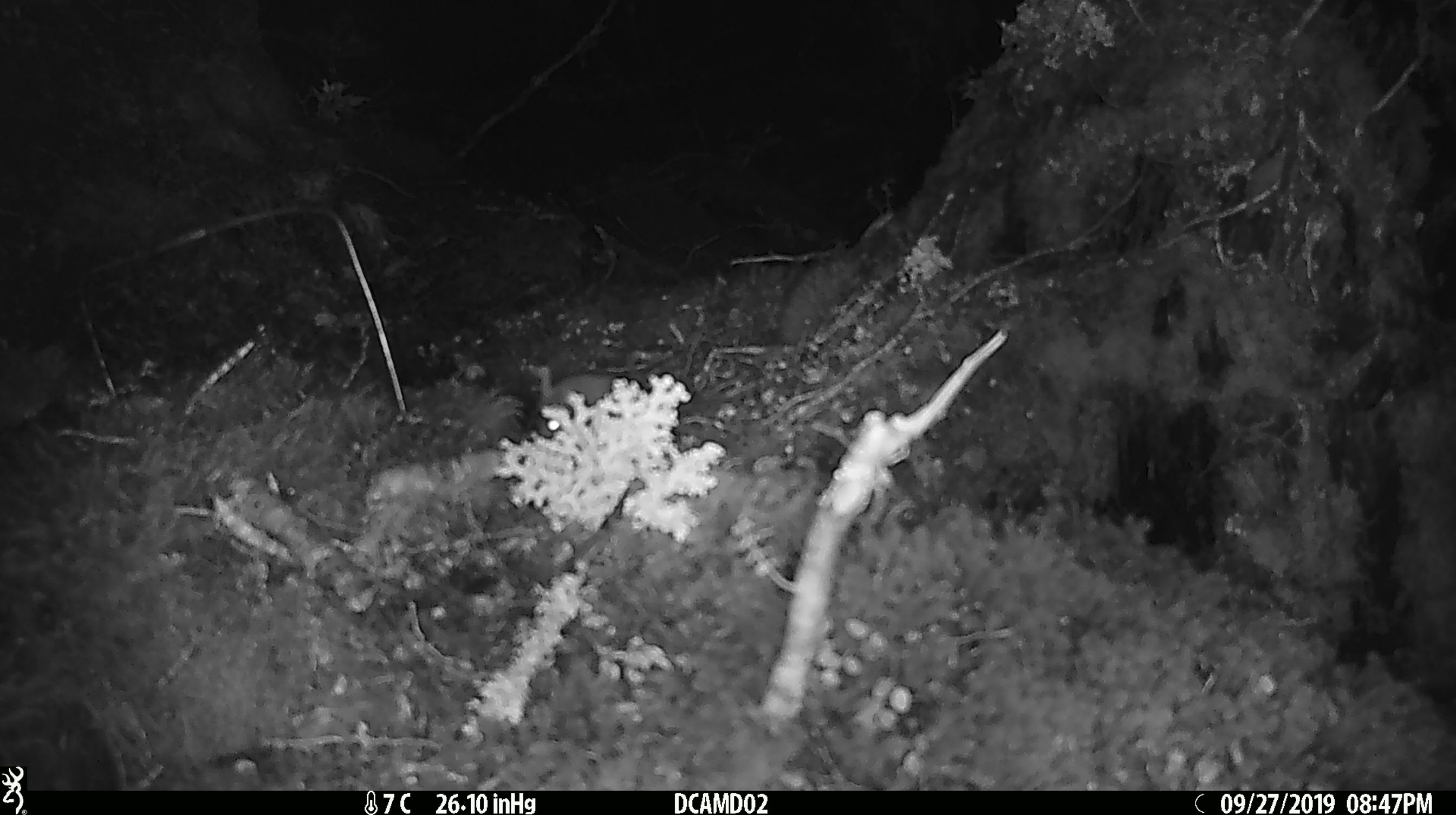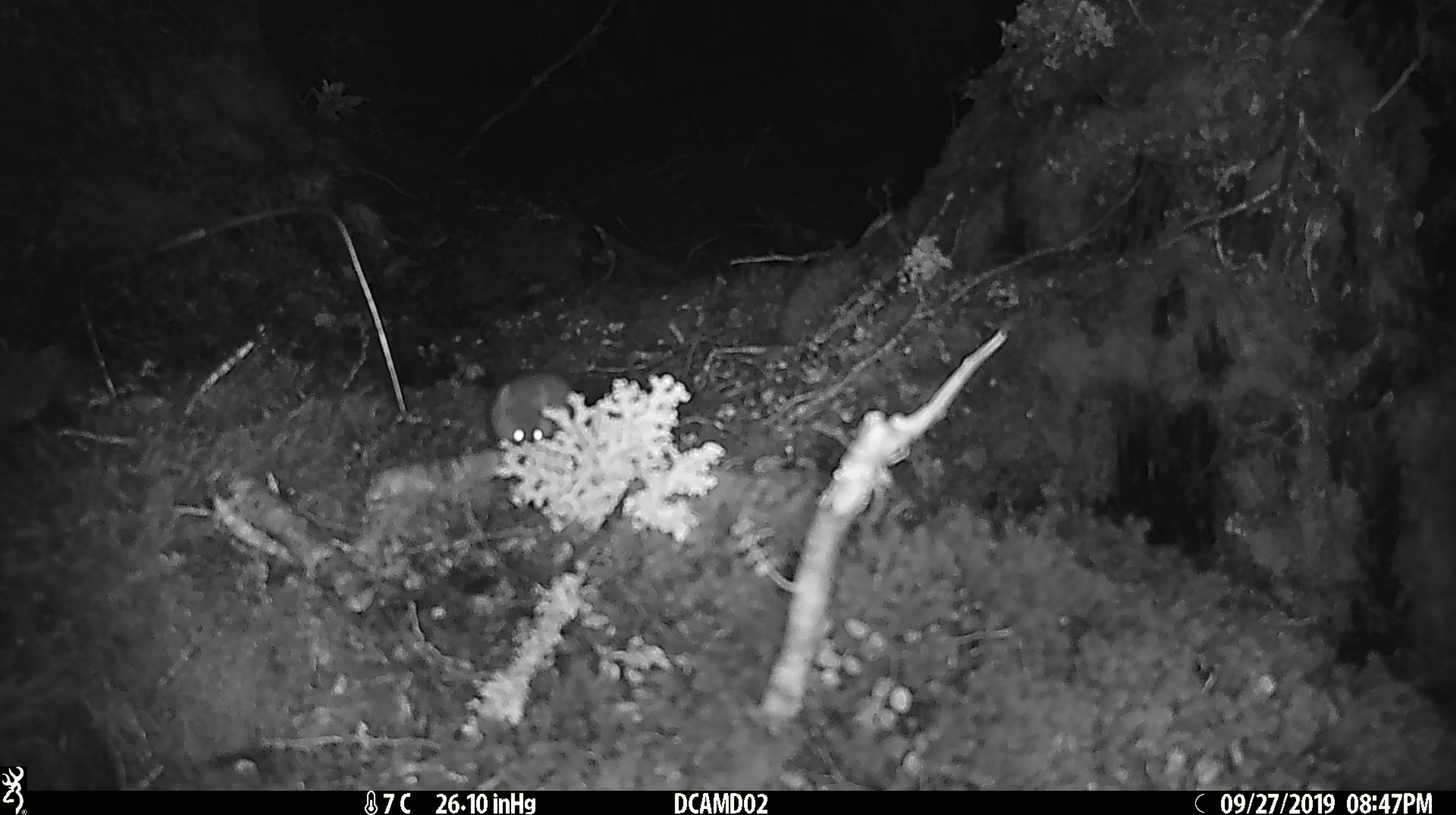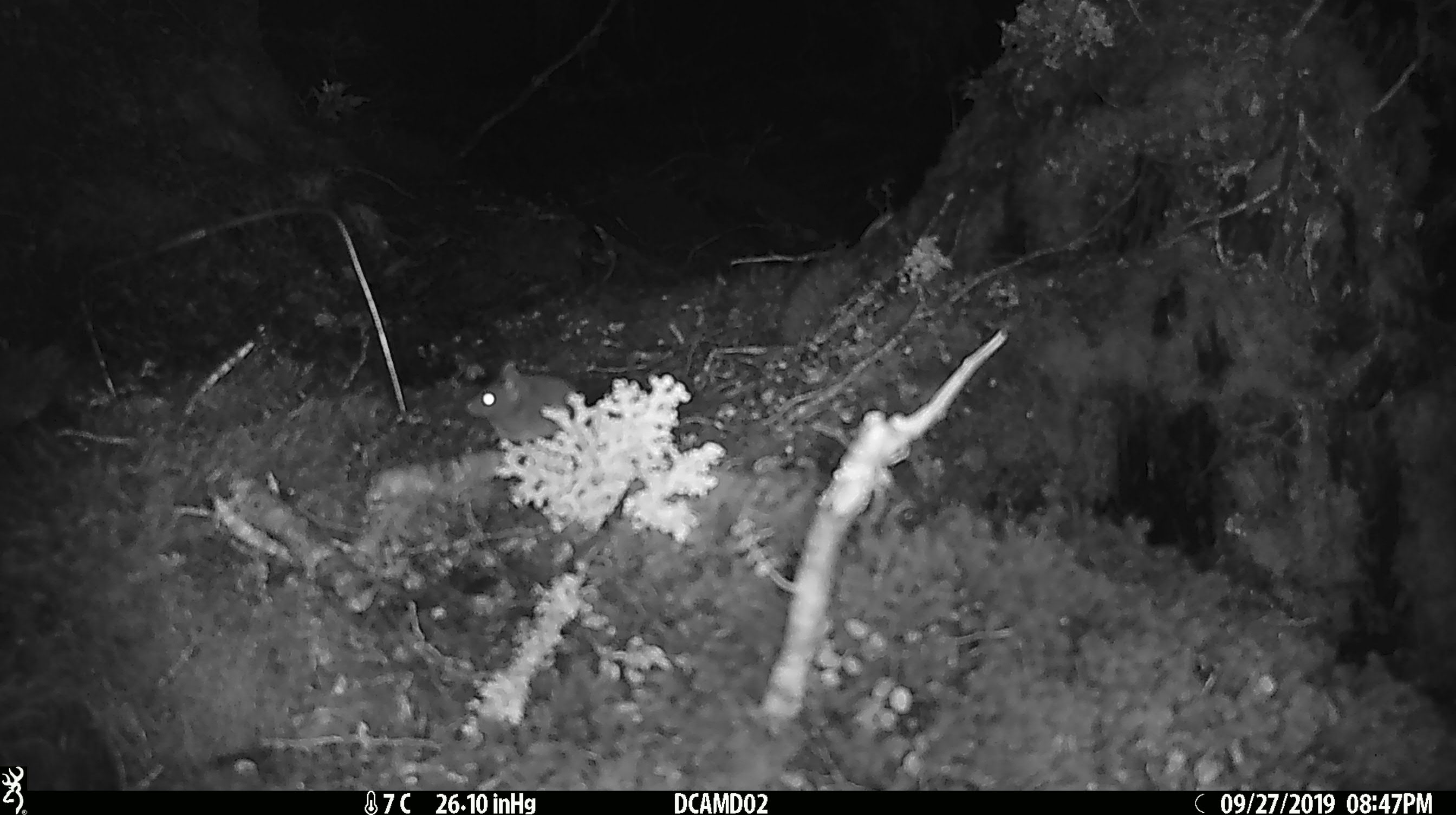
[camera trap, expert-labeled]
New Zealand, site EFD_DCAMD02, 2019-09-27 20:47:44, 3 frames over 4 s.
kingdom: Animalia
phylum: Chordata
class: Mammalia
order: Rodentia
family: Muridae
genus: Mus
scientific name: Mus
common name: mouse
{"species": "mouse (Mus)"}